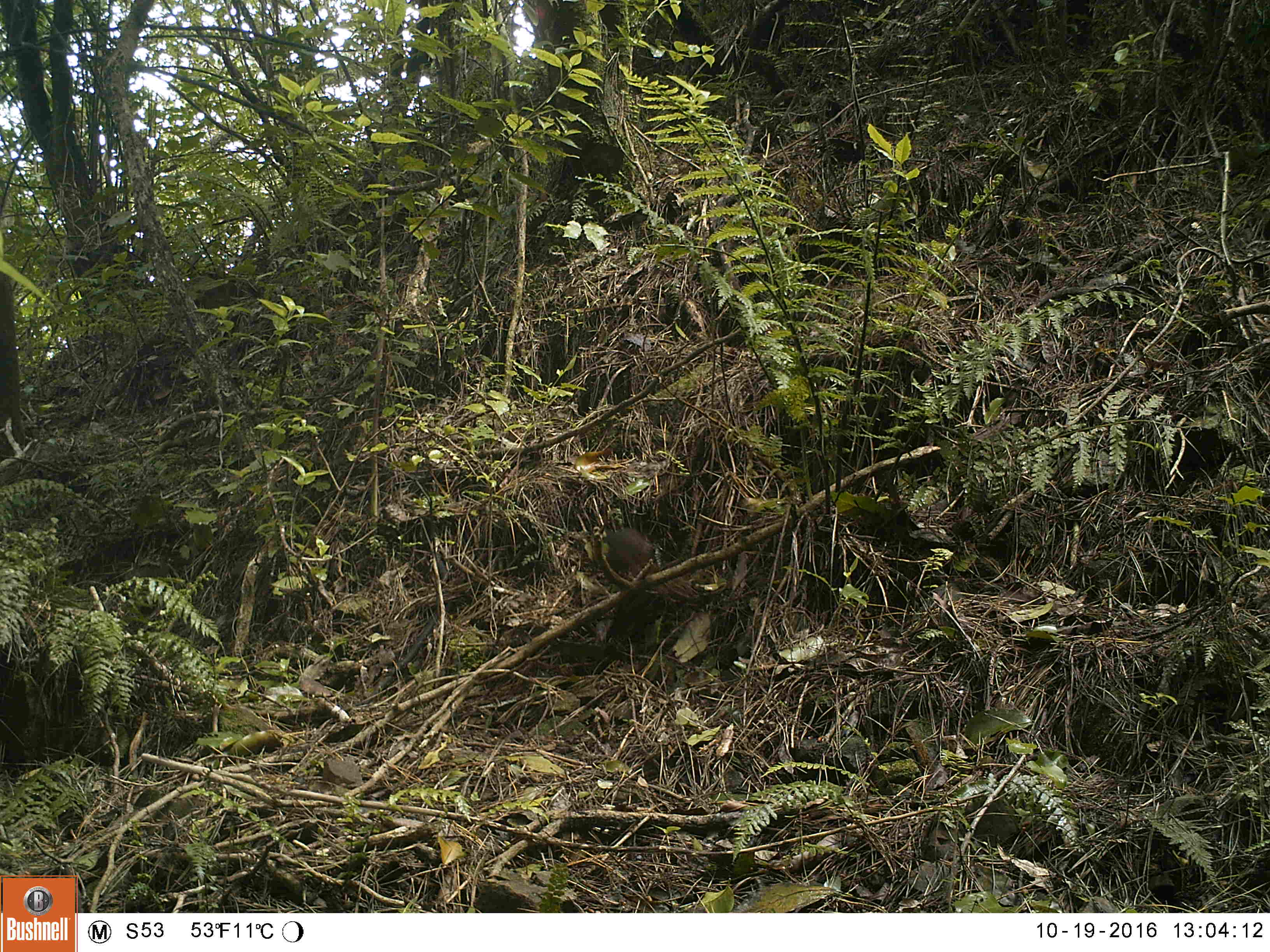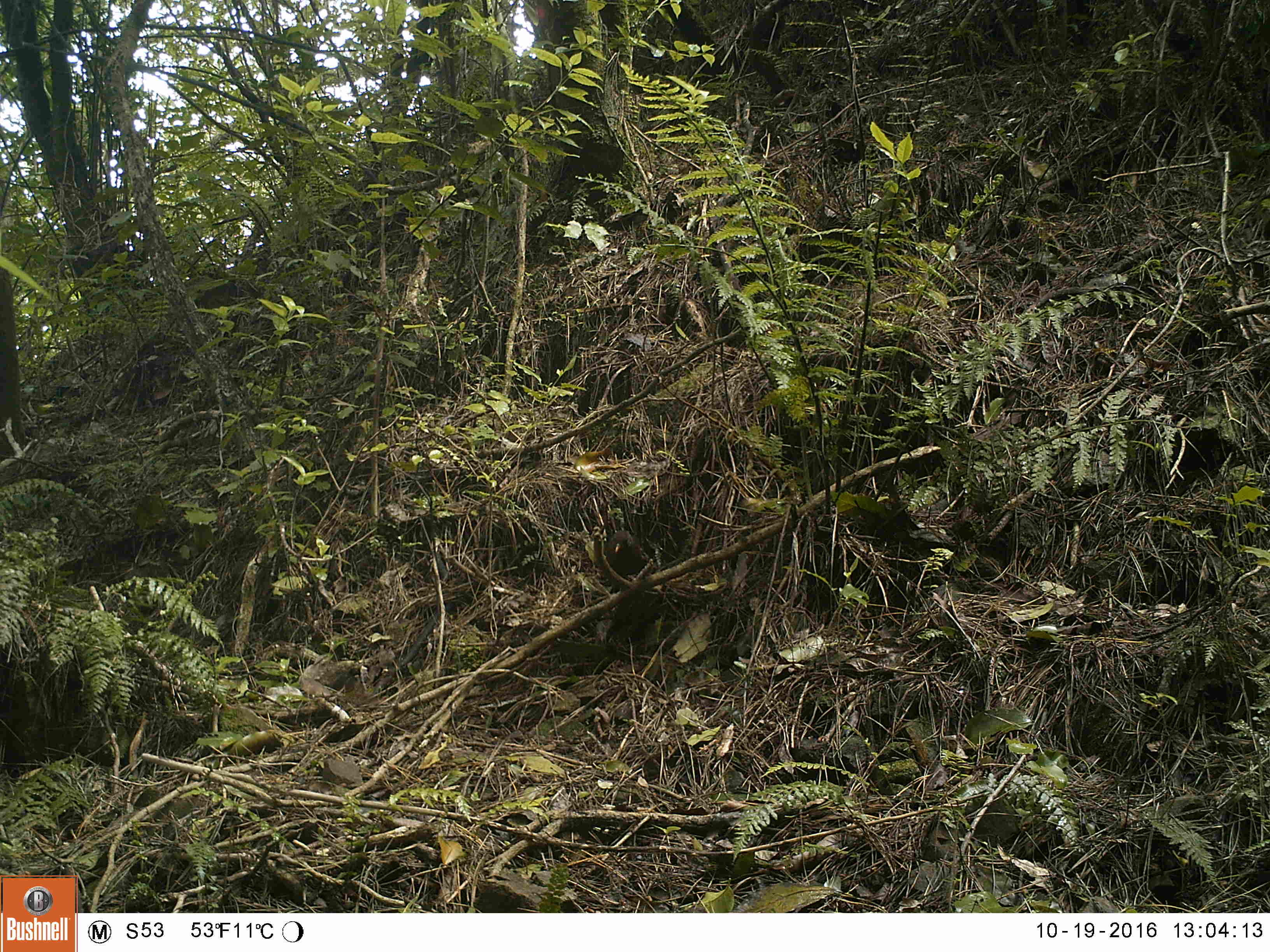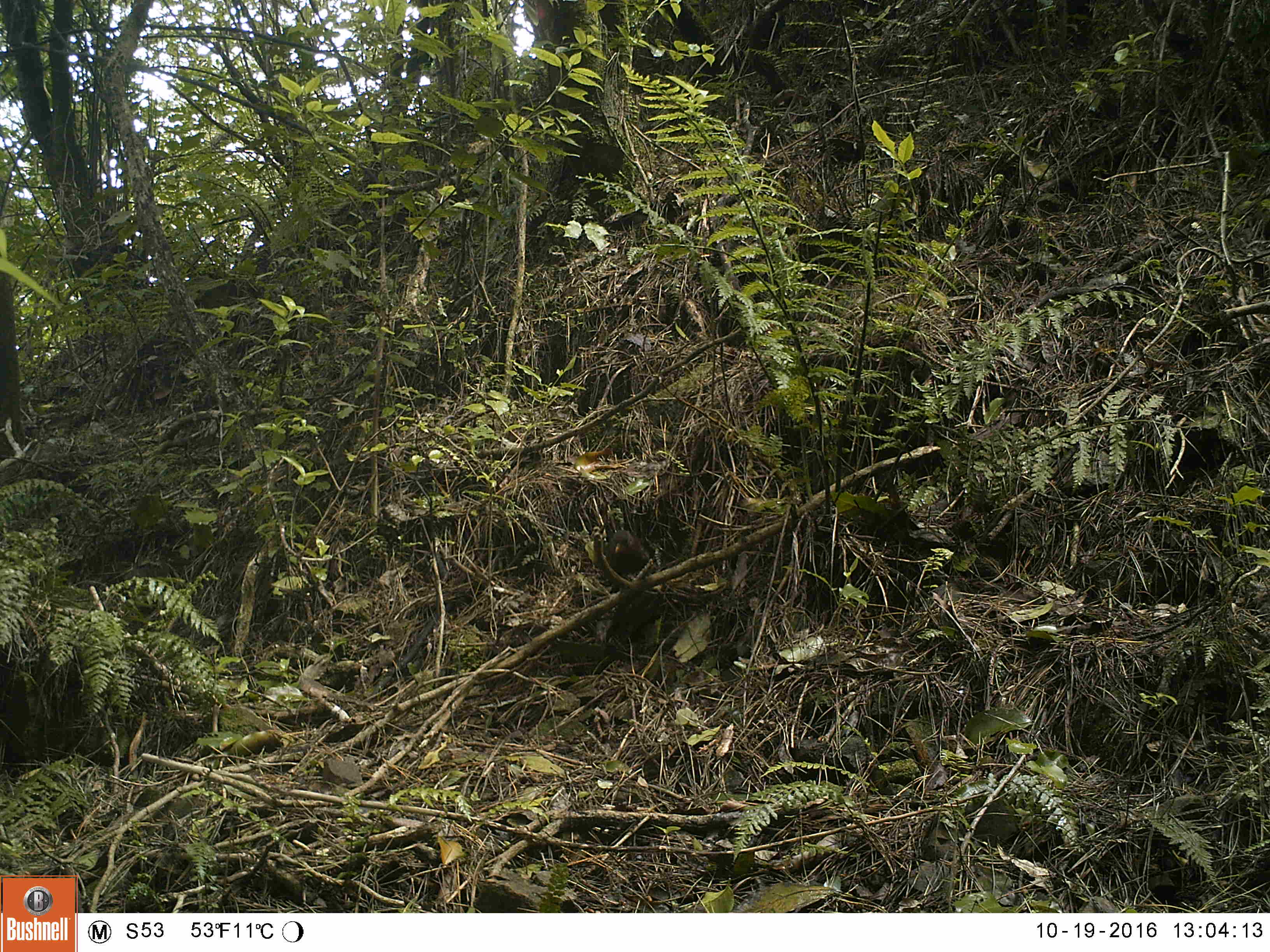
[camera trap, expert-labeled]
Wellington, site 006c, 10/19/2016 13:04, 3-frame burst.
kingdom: Animalia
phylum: Chordata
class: Aves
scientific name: Aves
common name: bird